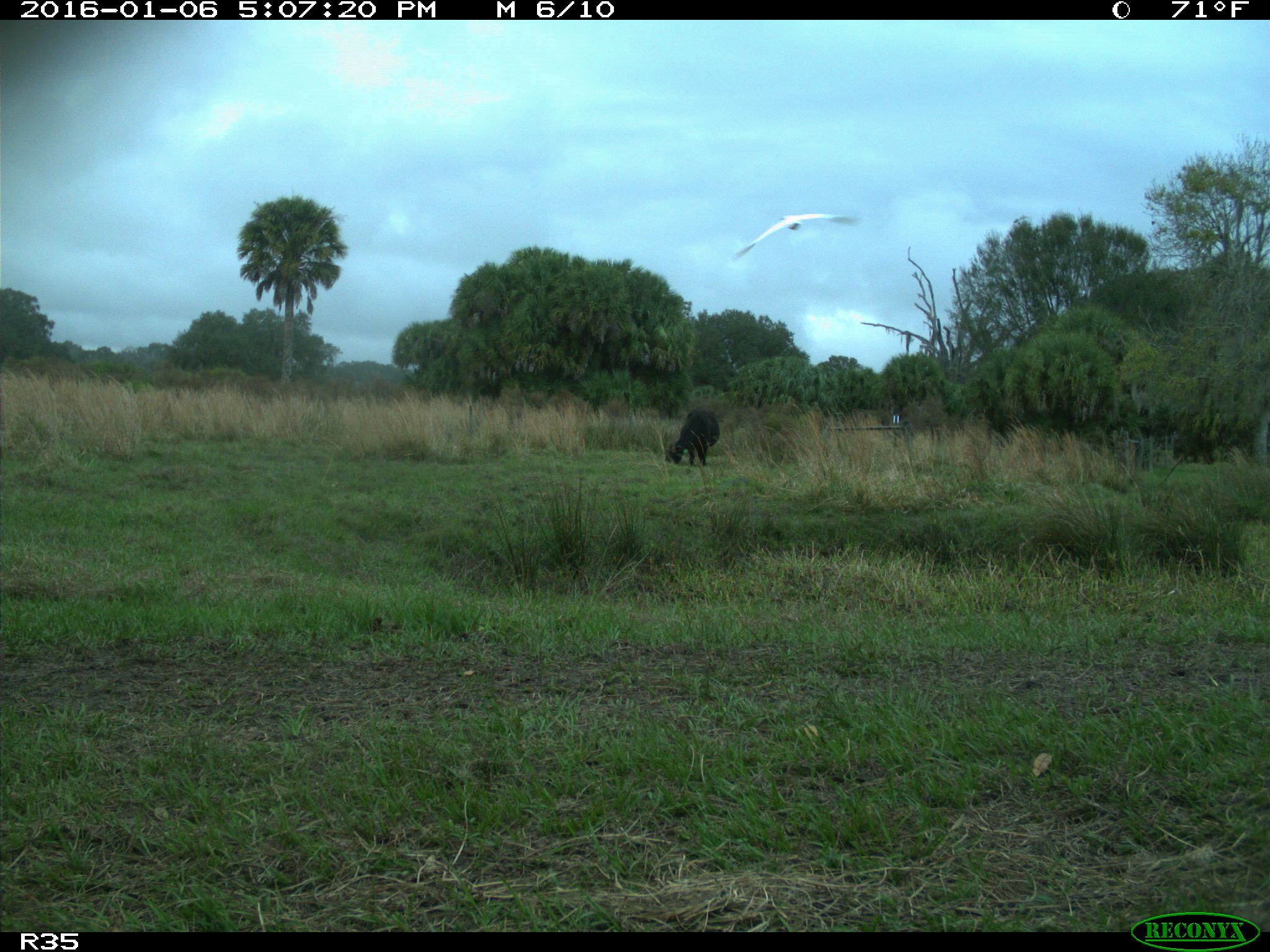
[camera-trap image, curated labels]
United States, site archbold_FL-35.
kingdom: Animalia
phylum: Chordata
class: Mammalia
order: Artiodactyla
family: Bovidae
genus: Bos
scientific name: Bos taurus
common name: domestic cow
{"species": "Bos taurus (domestic cow)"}